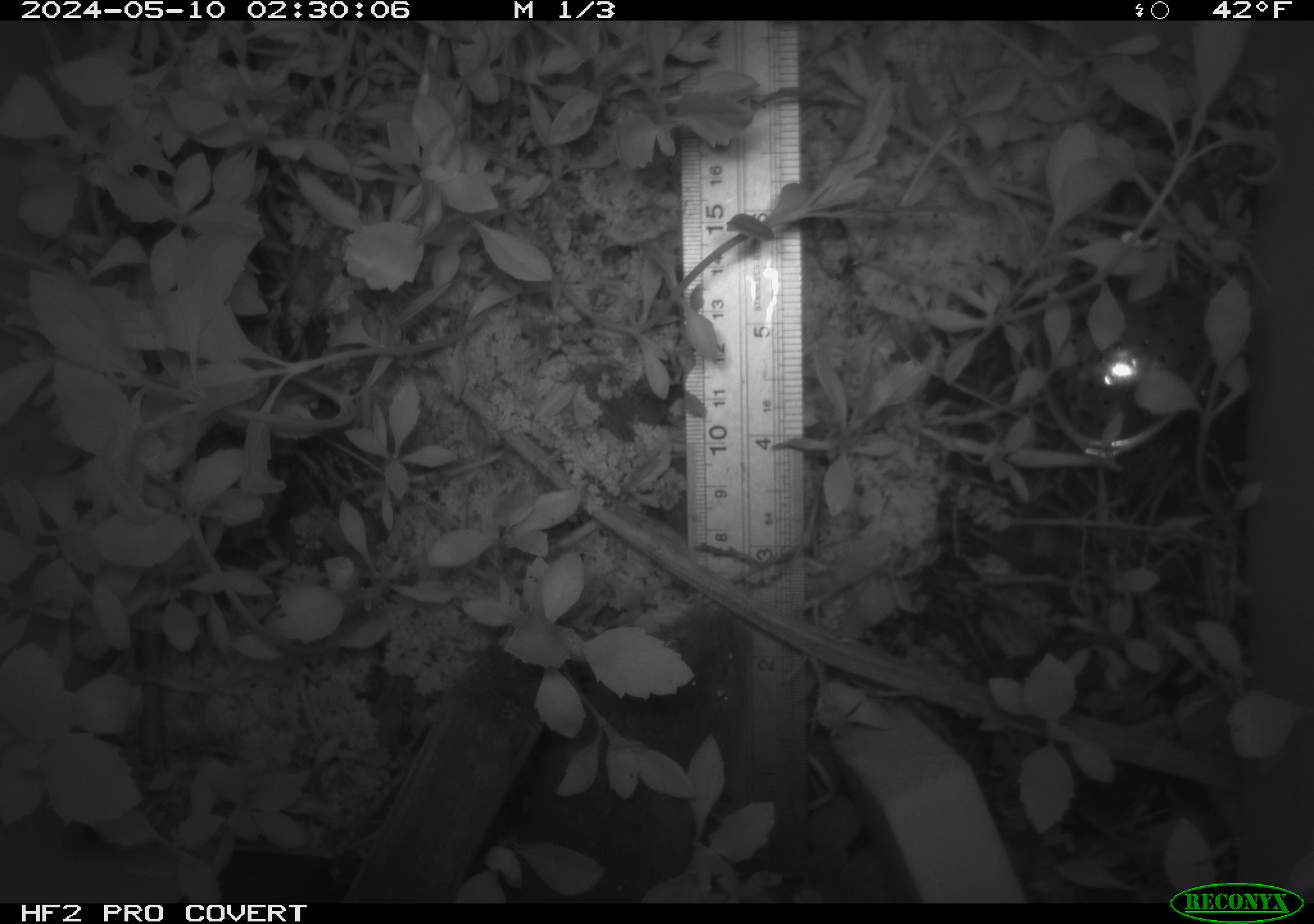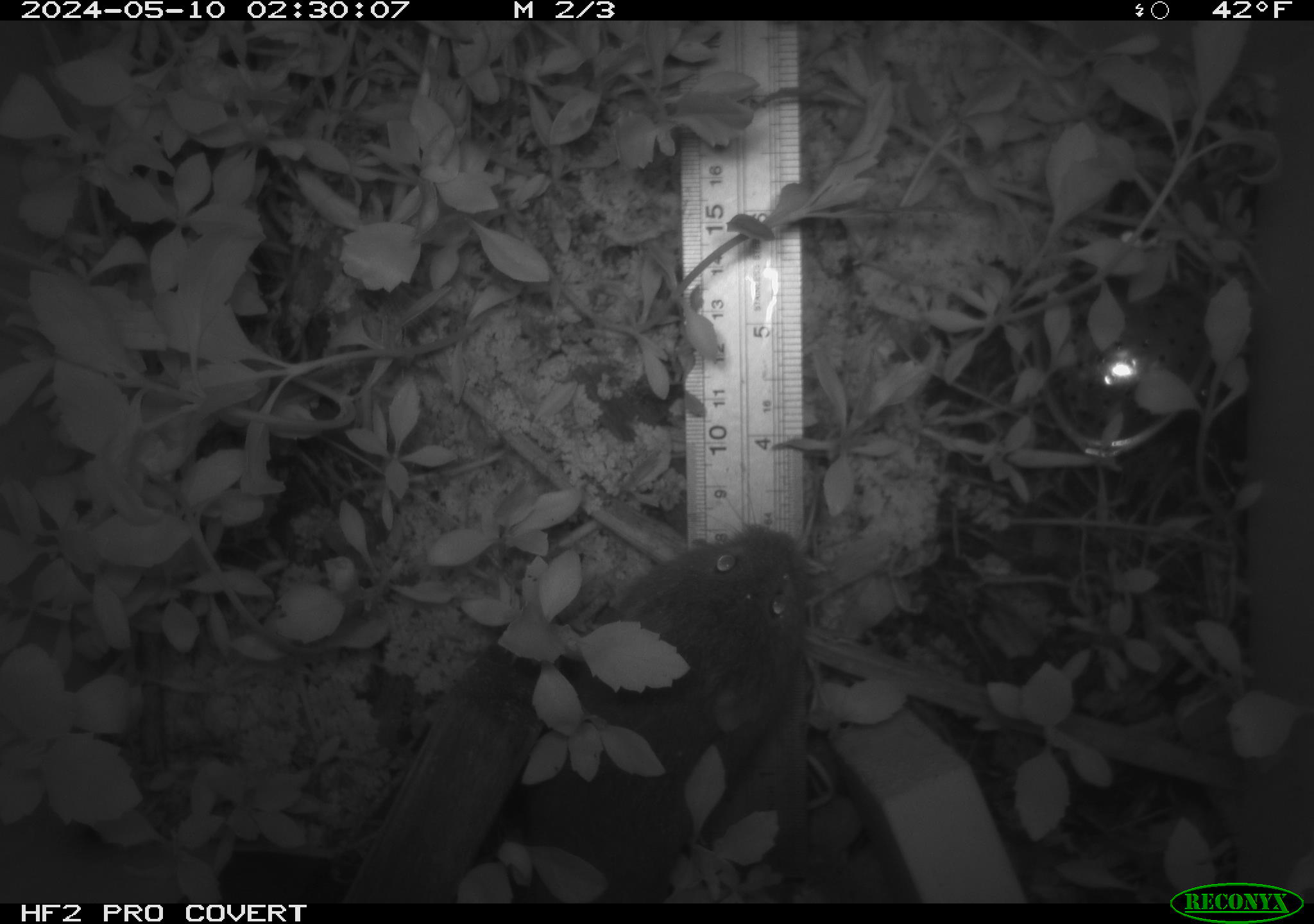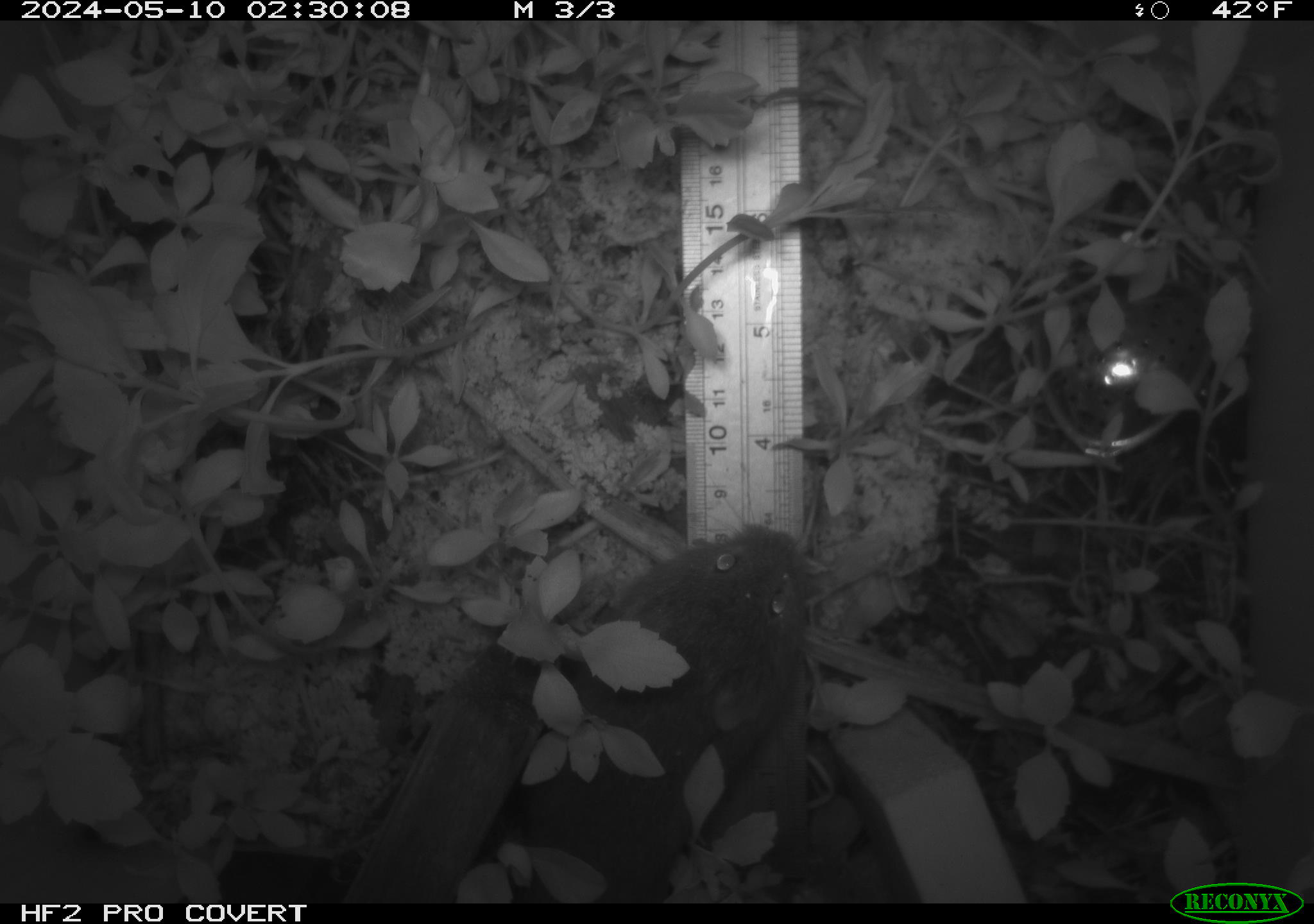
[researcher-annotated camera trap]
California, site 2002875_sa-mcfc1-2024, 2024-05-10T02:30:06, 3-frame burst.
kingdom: Animalia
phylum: Chordata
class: Mammalia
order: Rodentia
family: Cricetidae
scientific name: Arvicolinae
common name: voles, lemmings, and muskrats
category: arvicolinae subfamily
Arvicolinae subfamily (voles, lemmings, and muskrats) (Arvicolinae).